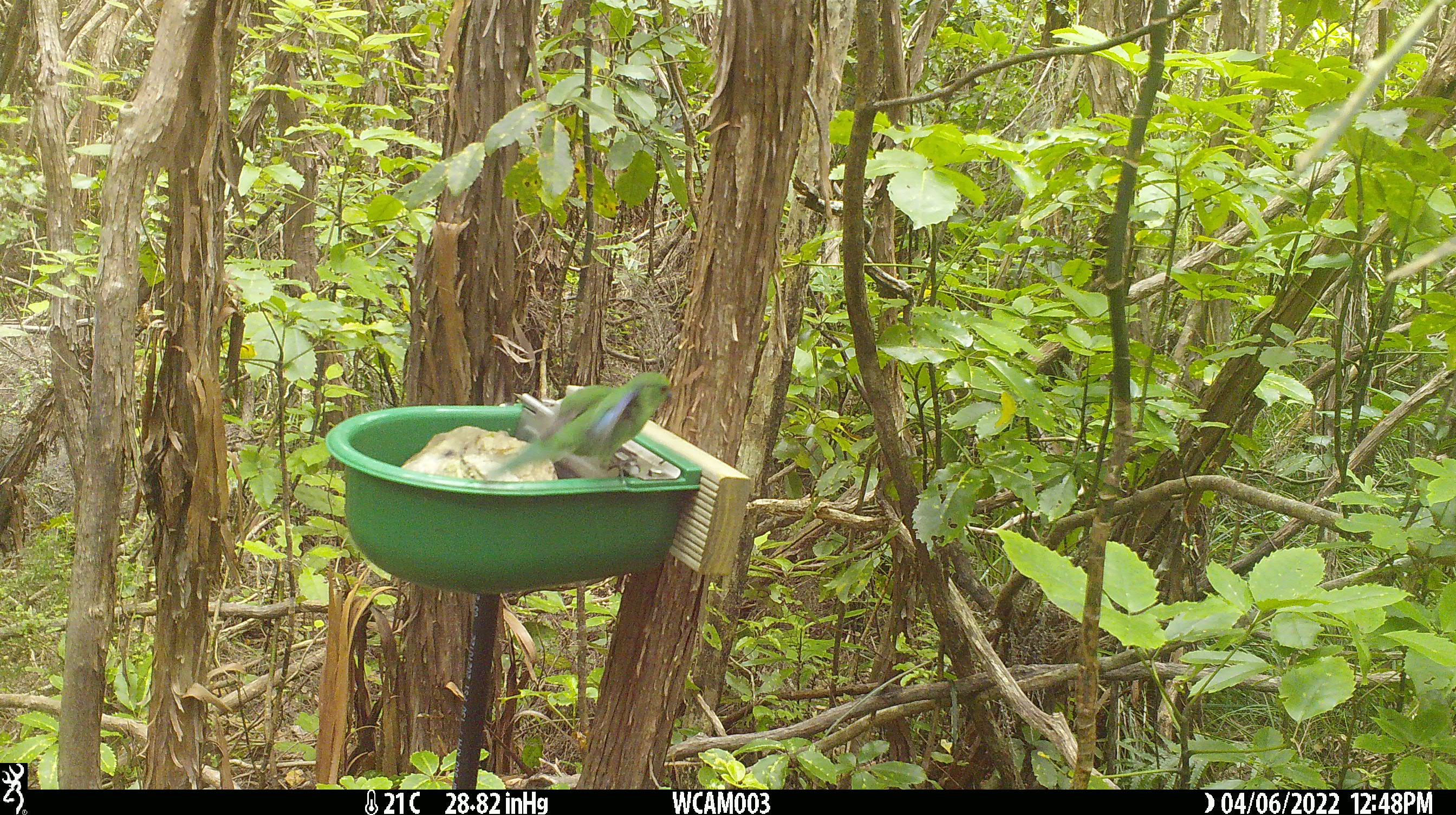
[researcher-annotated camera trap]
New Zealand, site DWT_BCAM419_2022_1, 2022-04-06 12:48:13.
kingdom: Animalia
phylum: Chordata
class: Aves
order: Psittaciformes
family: Psittaculidae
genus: Cyanoramphus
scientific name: Cyanoramphus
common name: parakeet